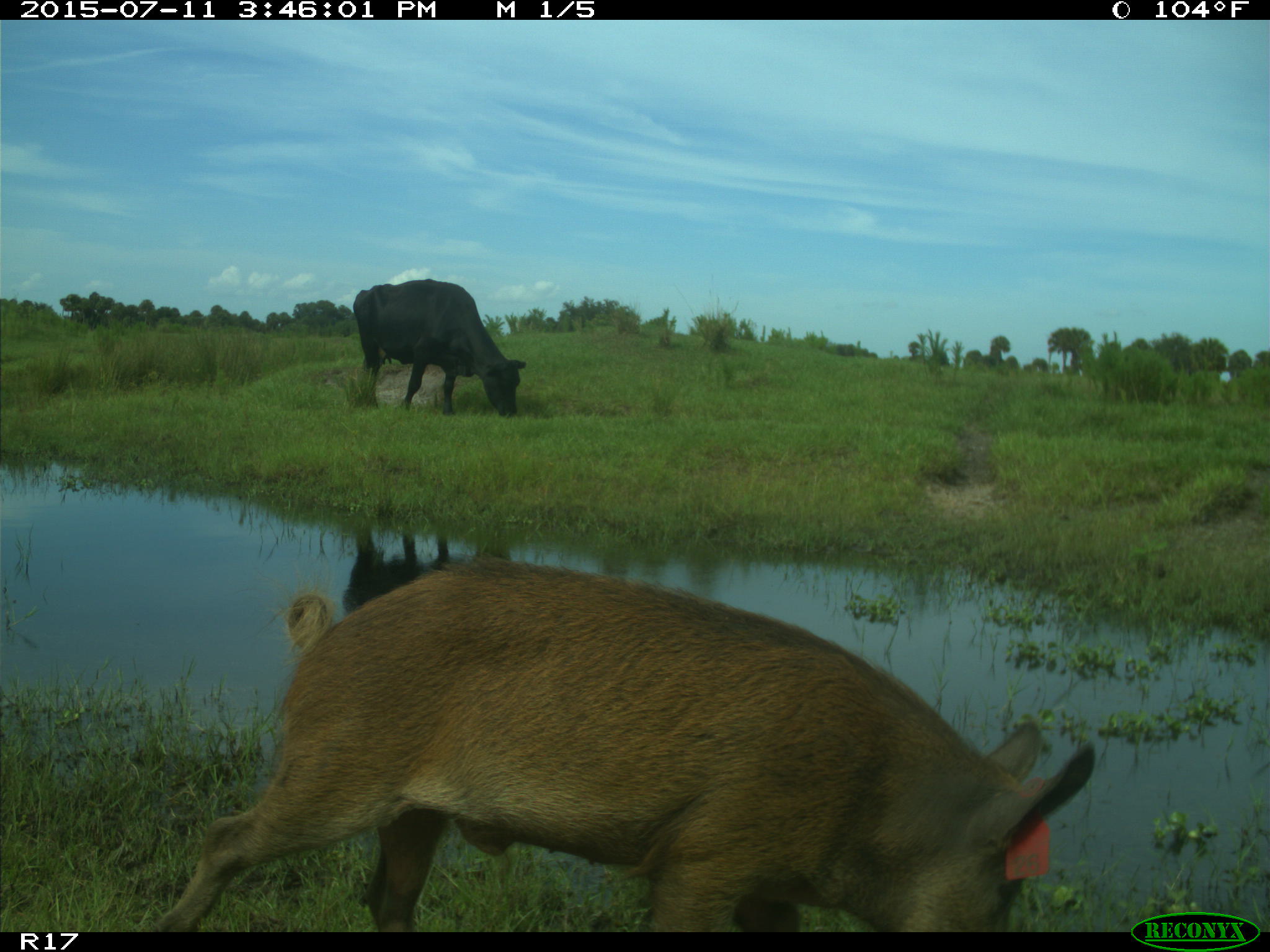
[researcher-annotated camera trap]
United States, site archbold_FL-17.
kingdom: Animalia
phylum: Chordata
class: Mammalia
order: Artiodactyla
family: Suidae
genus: Sus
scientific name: Sus scrofa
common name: wild boar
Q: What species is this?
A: Sus scrofa (wild boar).